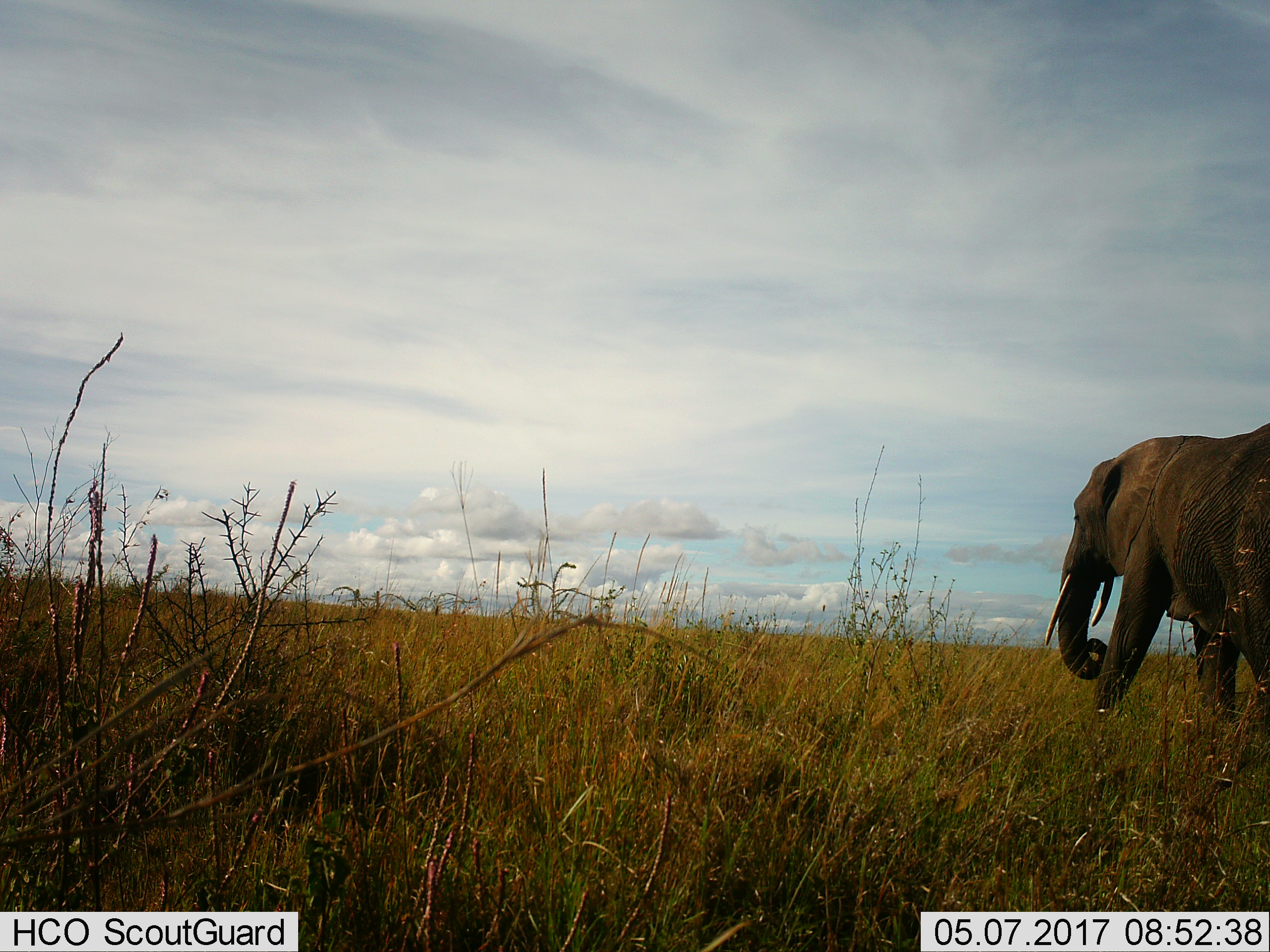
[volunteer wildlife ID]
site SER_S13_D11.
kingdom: Animalia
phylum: Chordata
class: Mammalia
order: Proboscidea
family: Elephantidae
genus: Loxodonta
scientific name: Loxodonta africana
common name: african bush elephant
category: elephant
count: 1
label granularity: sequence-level